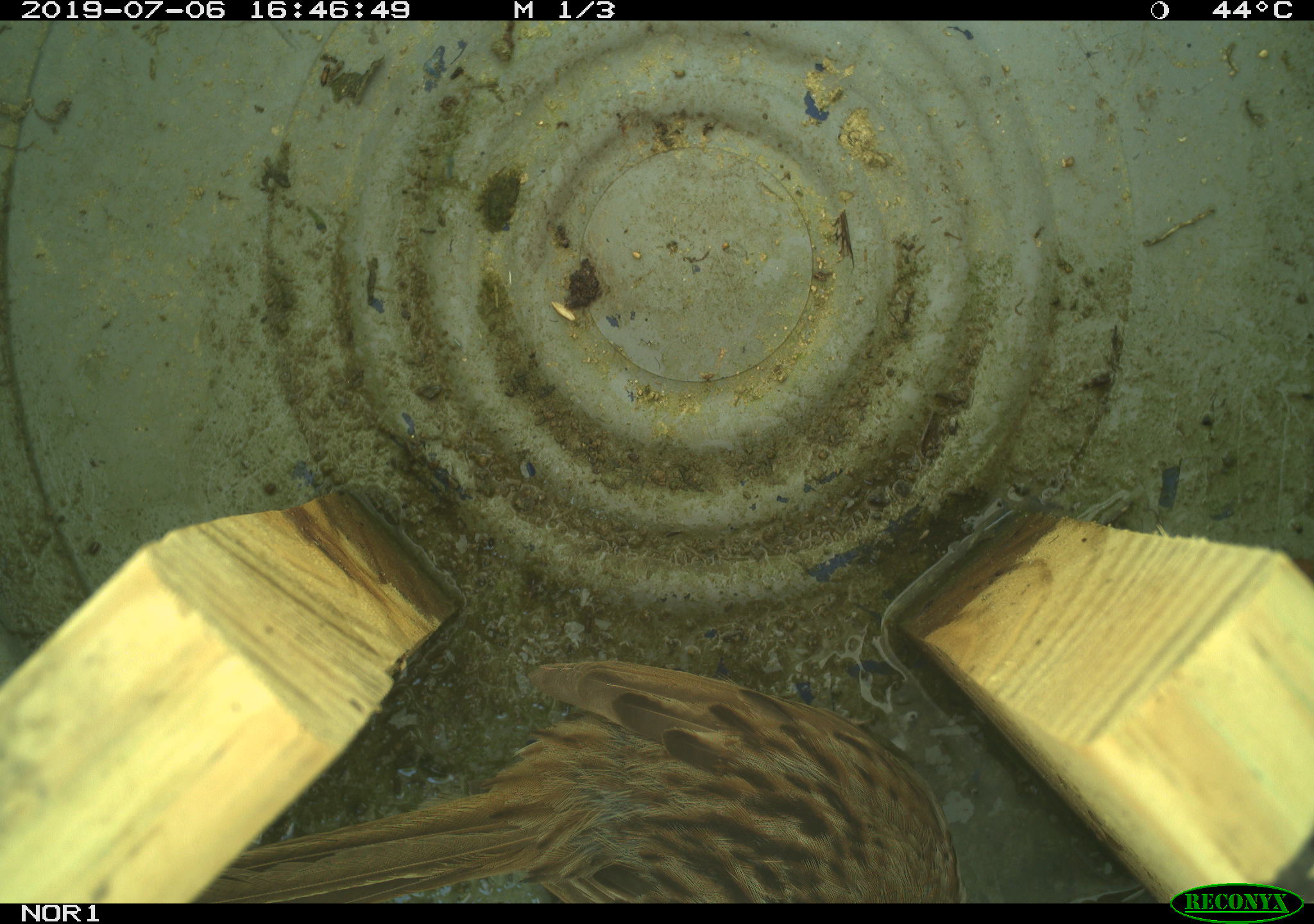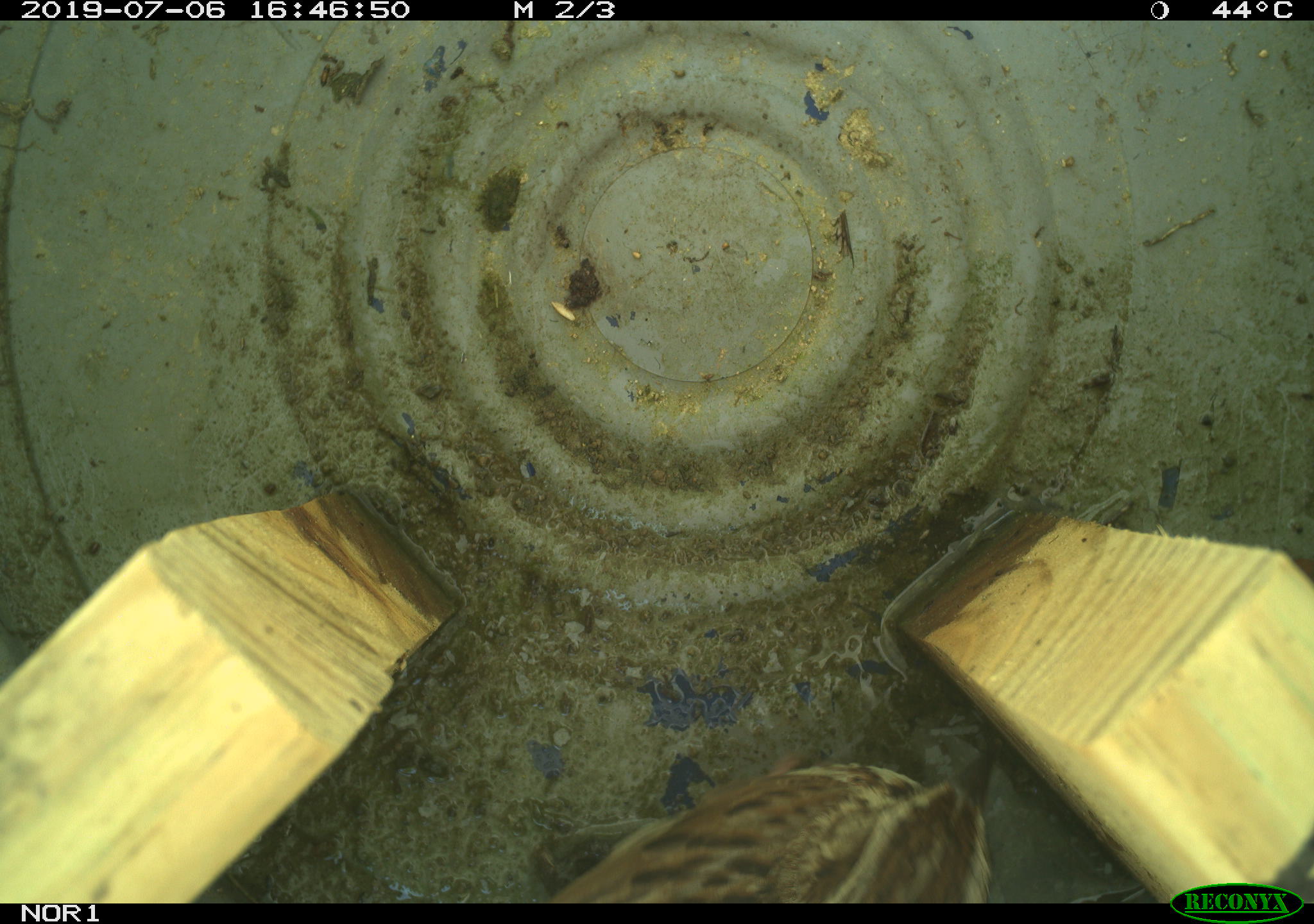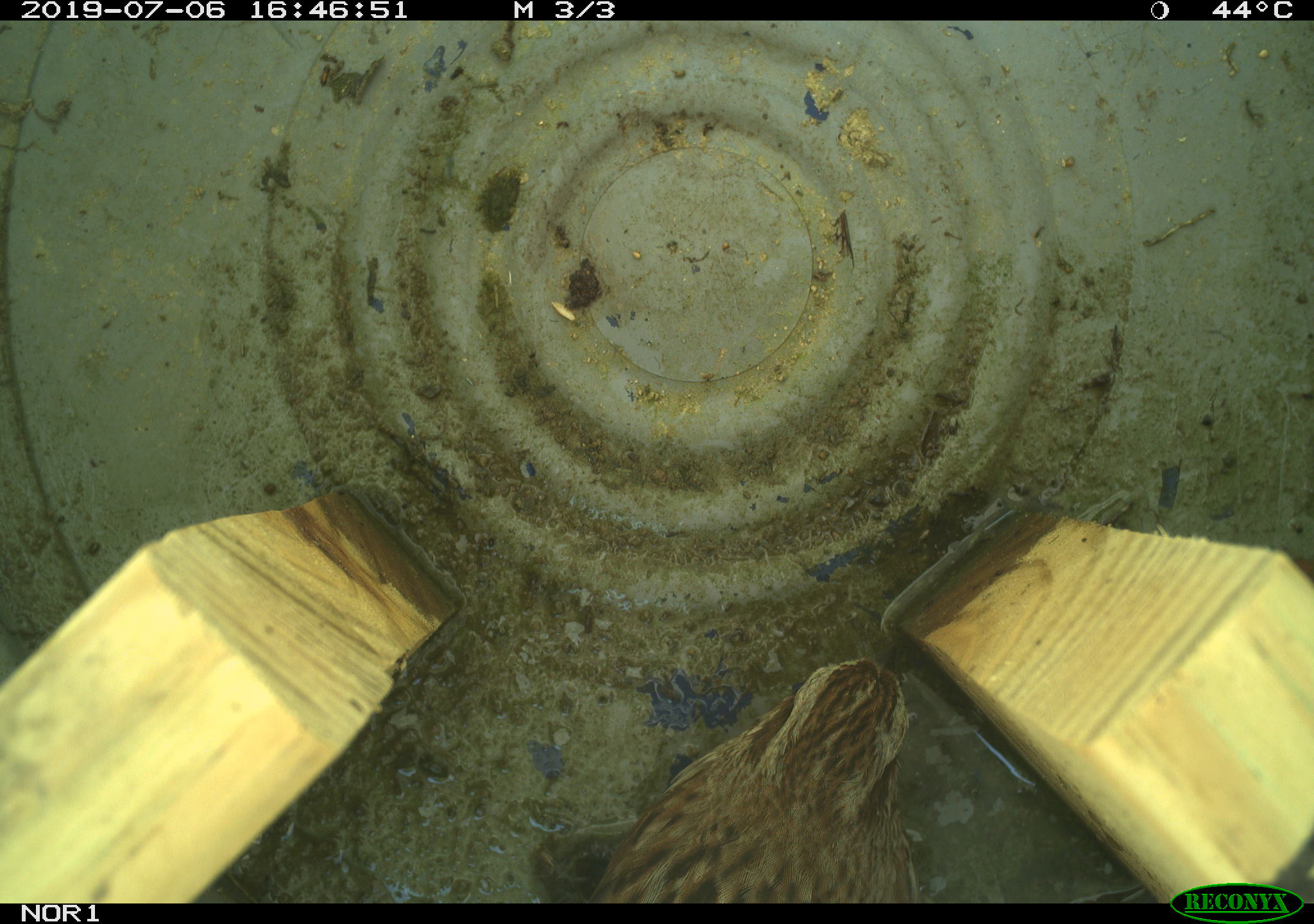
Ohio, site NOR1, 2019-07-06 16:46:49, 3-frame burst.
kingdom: Animalia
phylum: Chordata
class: Aves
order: Passeriformes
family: Passerellidae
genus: Melospiza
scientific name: Melospiza melodia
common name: song sparrow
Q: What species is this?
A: Song sparrow (Melospiza melodia).